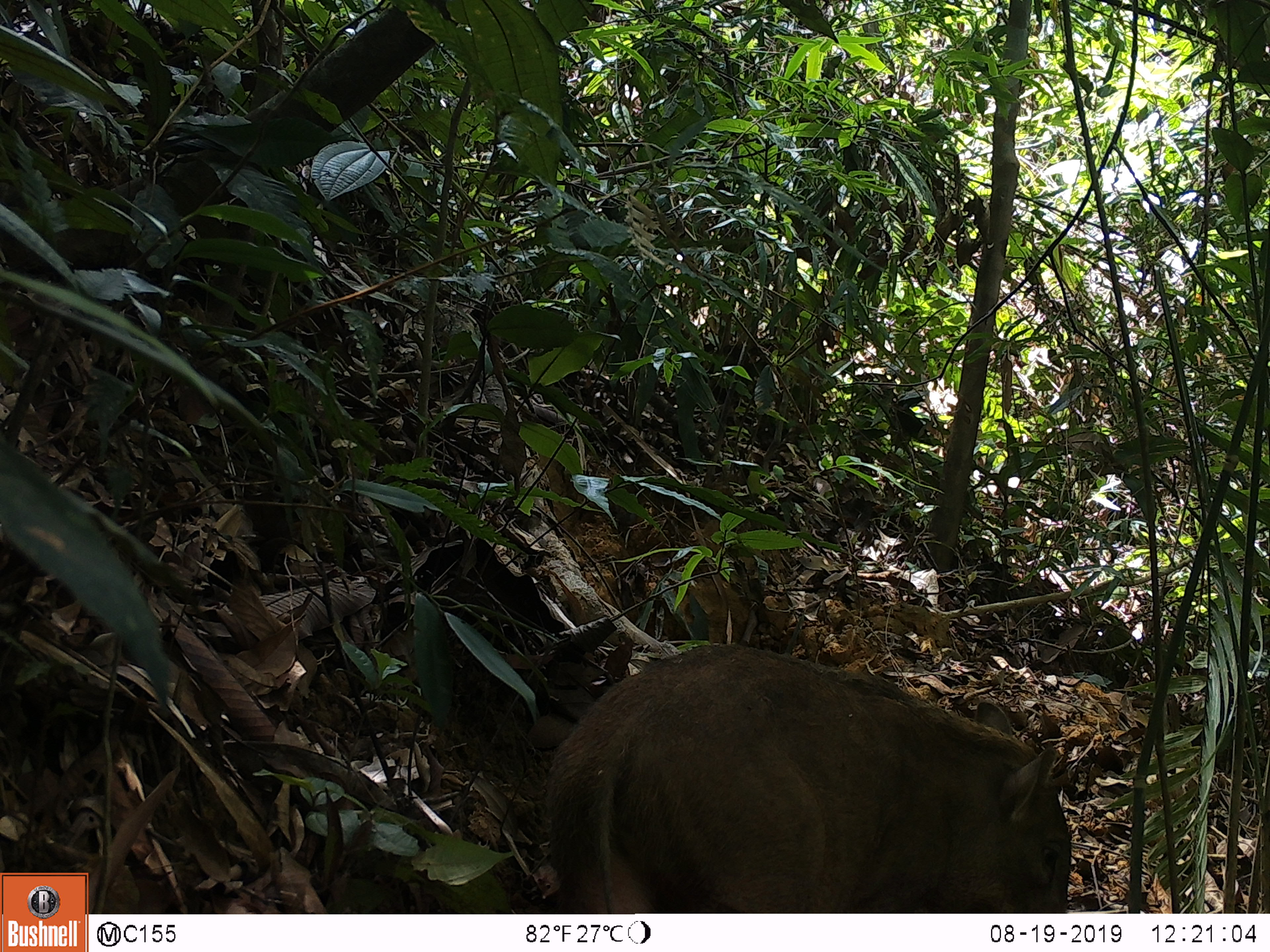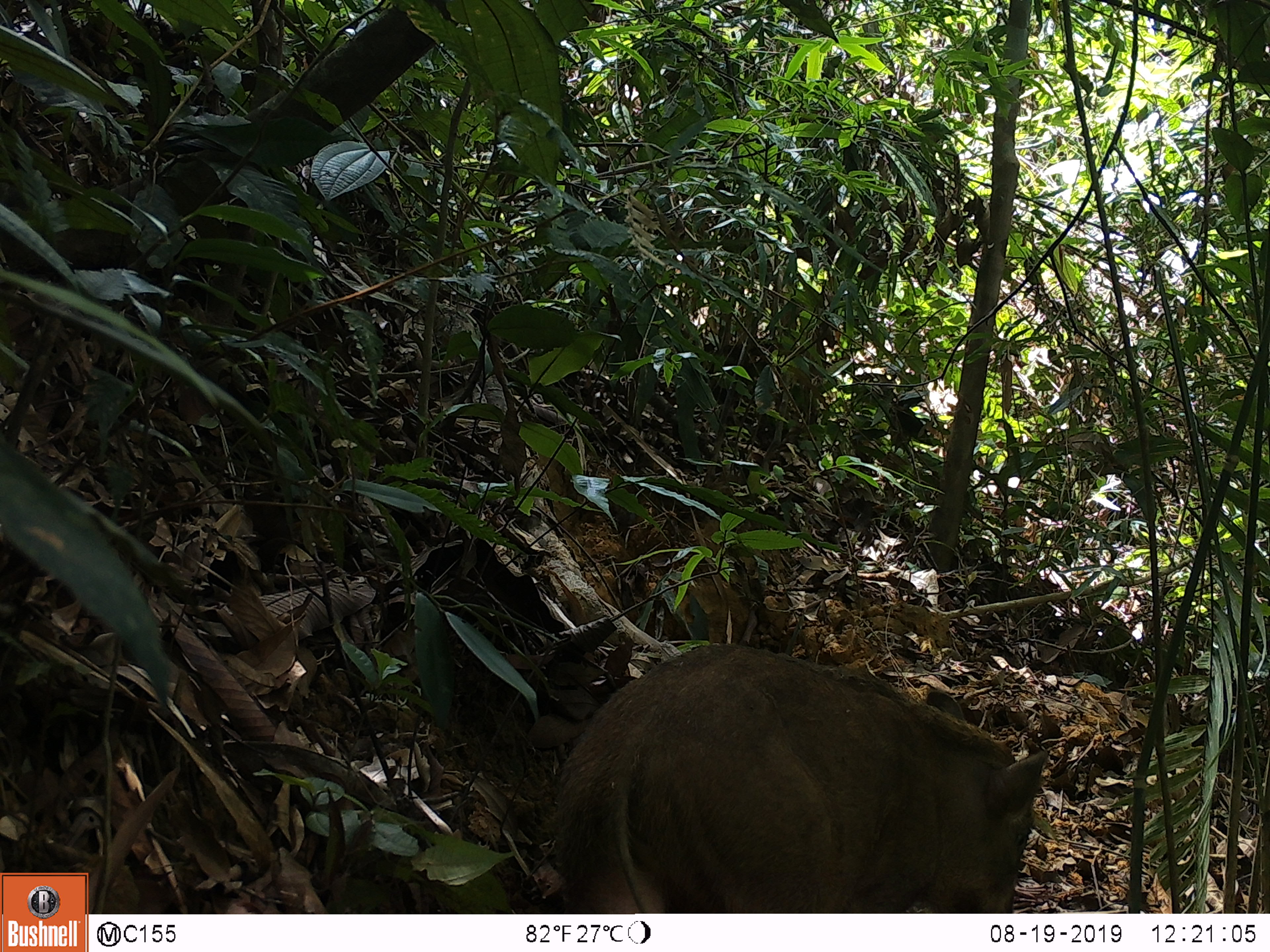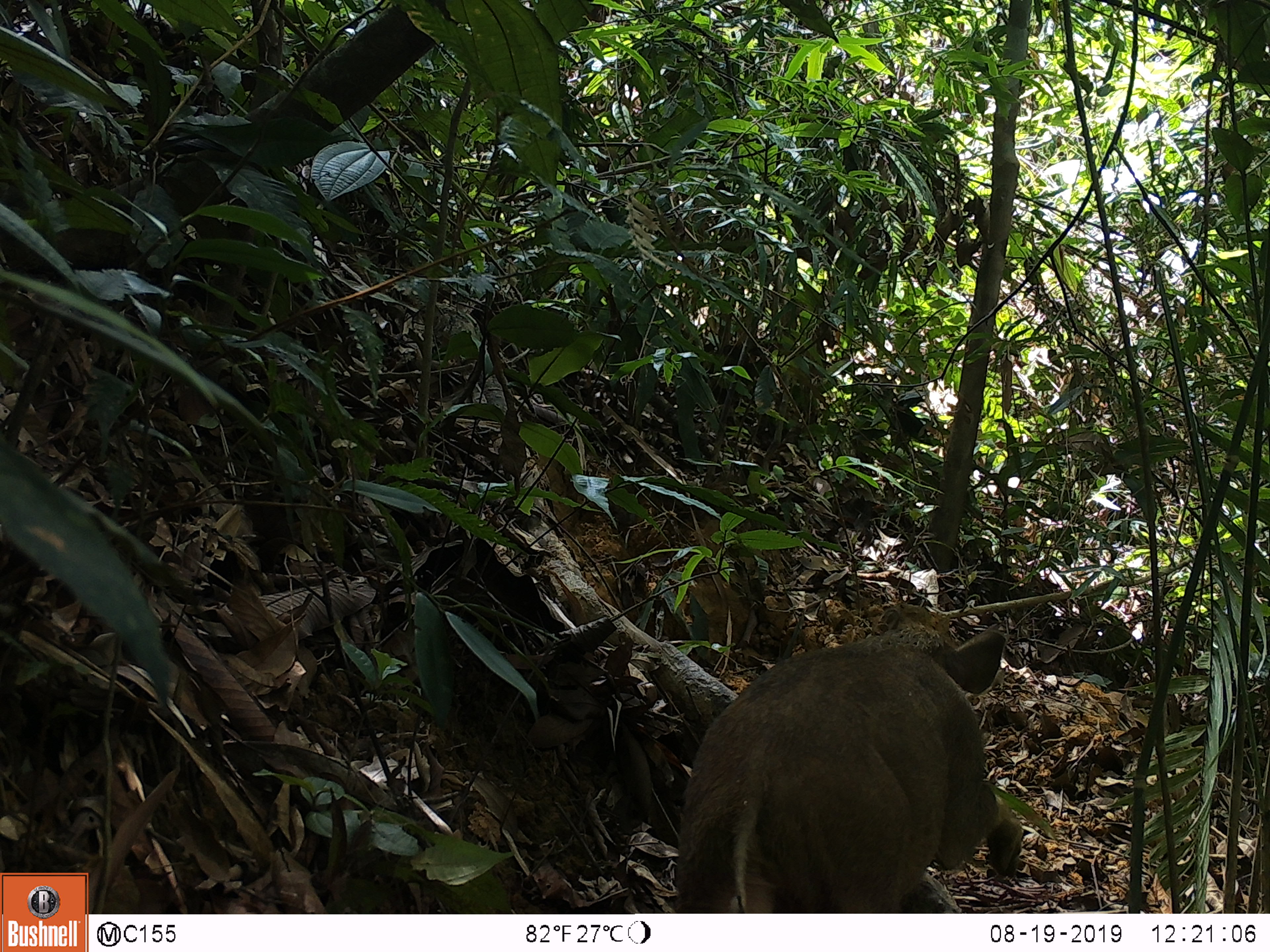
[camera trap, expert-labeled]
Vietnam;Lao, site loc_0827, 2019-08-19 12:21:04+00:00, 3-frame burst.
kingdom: Animalia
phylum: Chordata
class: Mammalia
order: Artiodactyla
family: Suidae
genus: Sus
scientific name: Sus scrofa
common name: eurasian wild pig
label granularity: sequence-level